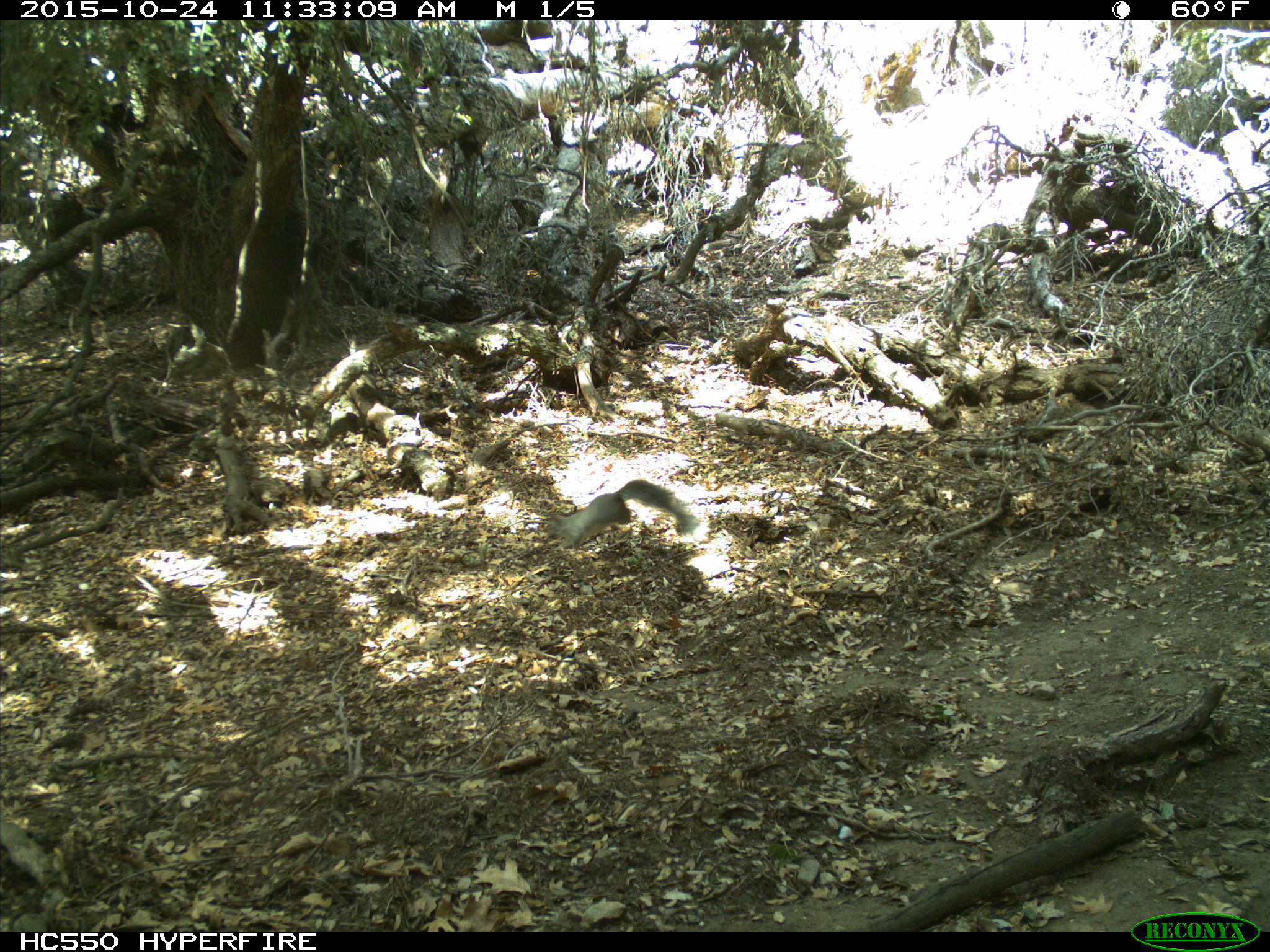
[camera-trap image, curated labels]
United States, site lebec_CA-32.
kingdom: Animalia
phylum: Chordata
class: Mammalia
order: Rodentia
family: Sciuridae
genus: Sciurus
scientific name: Sciurus carolinensis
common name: eastern gray squirrel